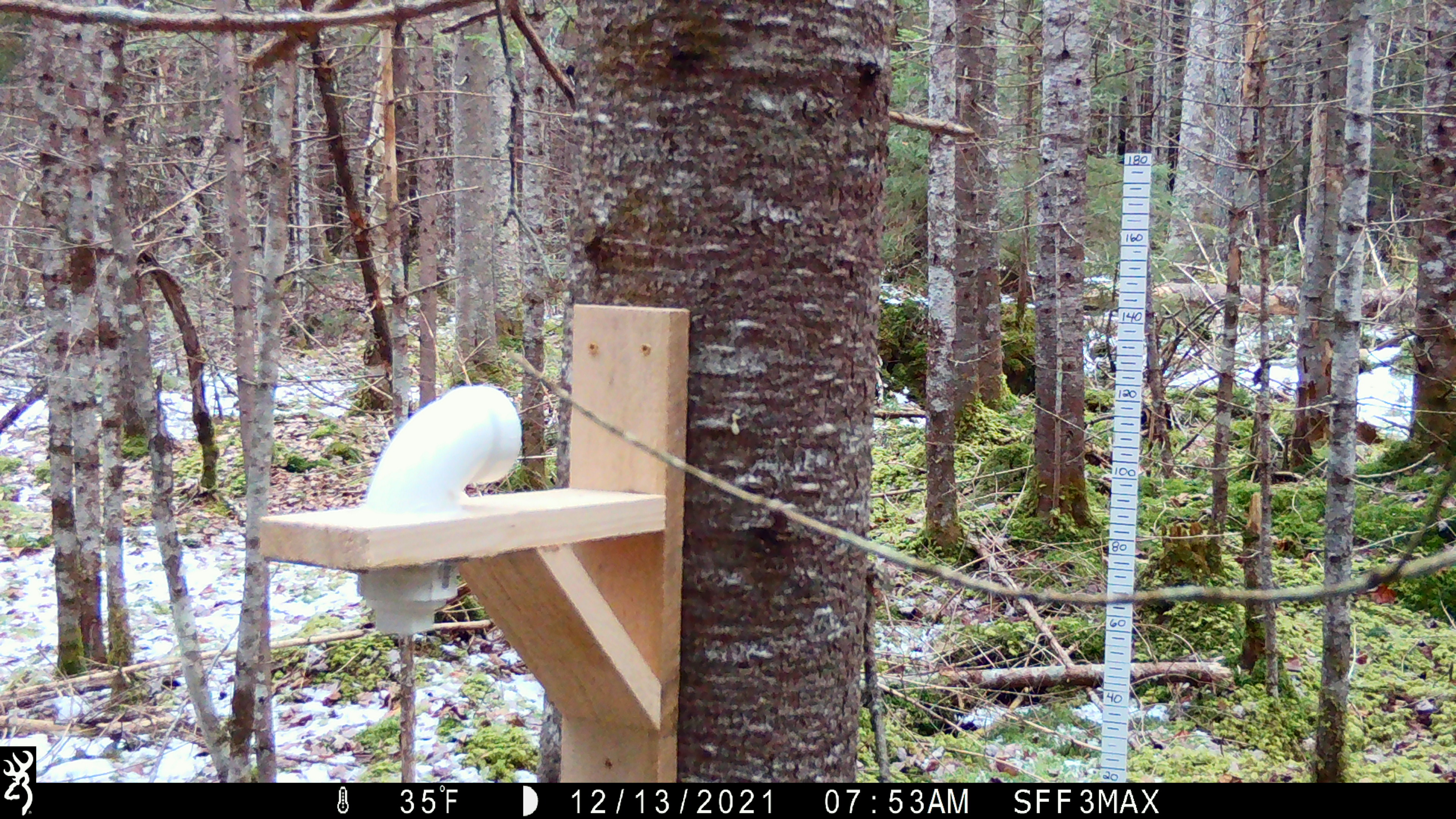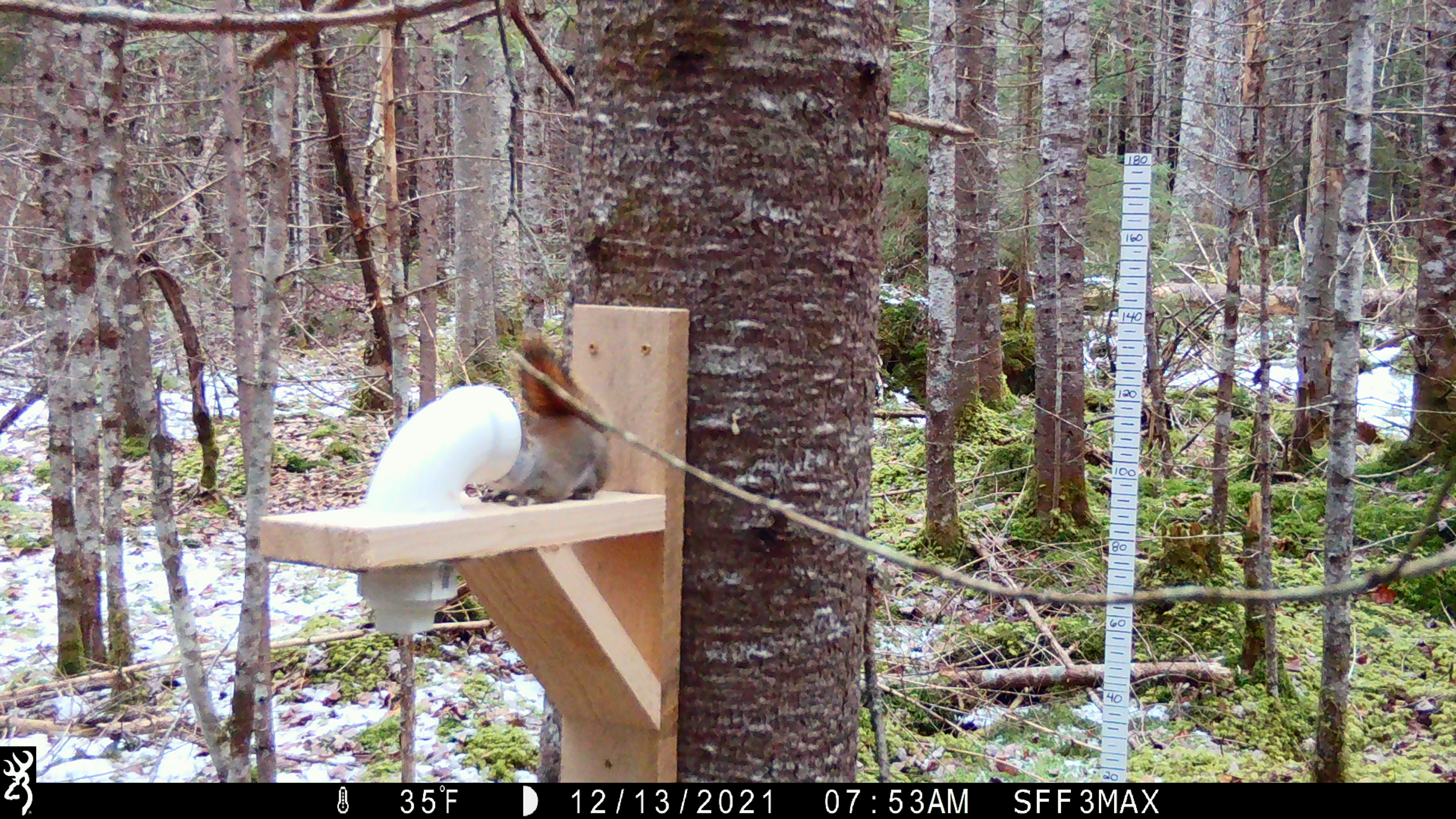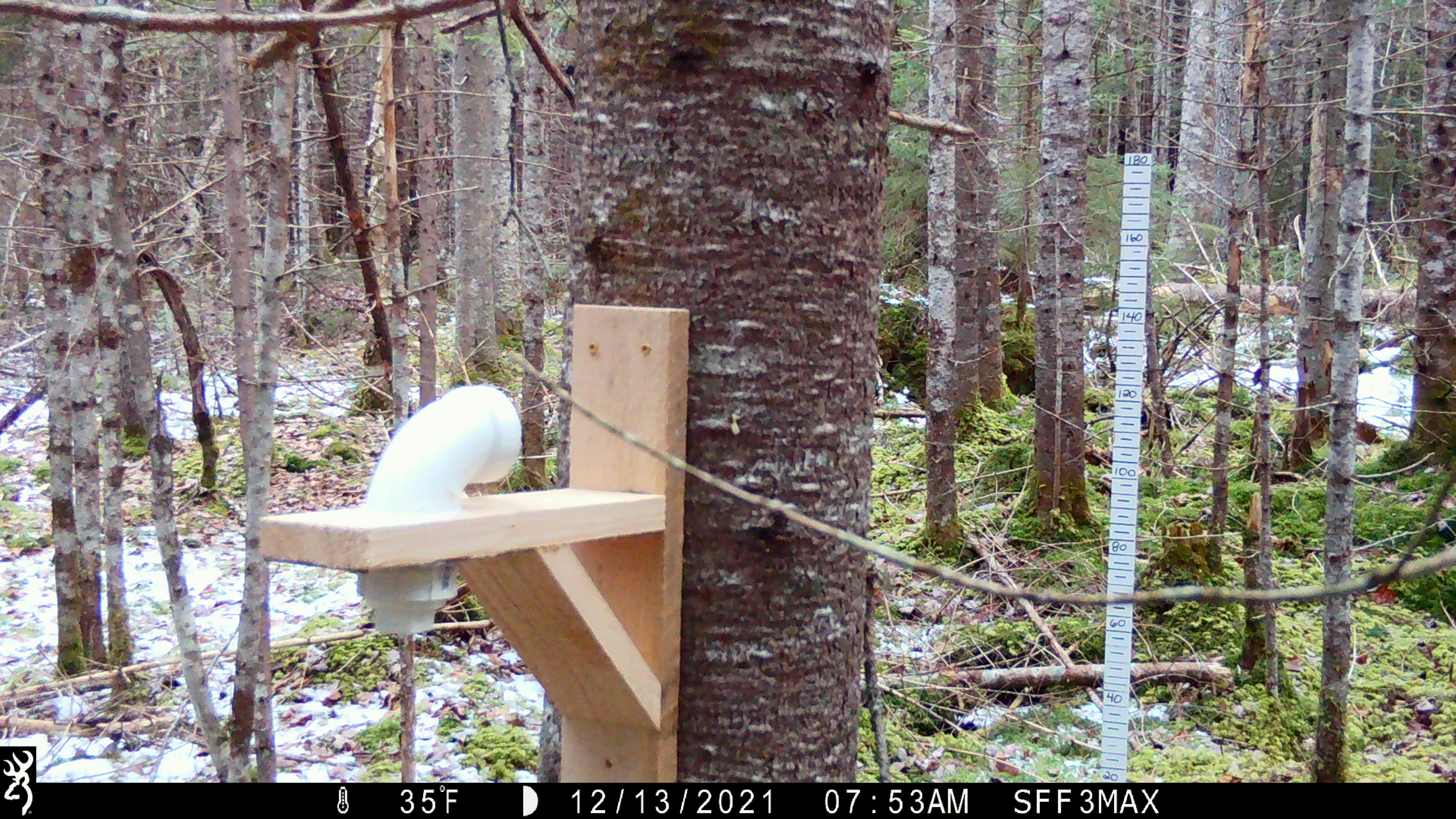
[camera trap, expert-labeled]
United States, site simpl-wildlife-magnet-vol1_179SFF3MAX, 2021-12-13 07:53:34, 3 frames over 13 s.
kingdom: Animalia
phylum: Chordata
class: Mammalia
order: Rodentia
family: Sciuridae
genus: Tamiasciurus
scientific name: Tamiasciurus hudsonicus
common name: red squirrel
Red squirrel (Tamiasciurus hudsonicus).